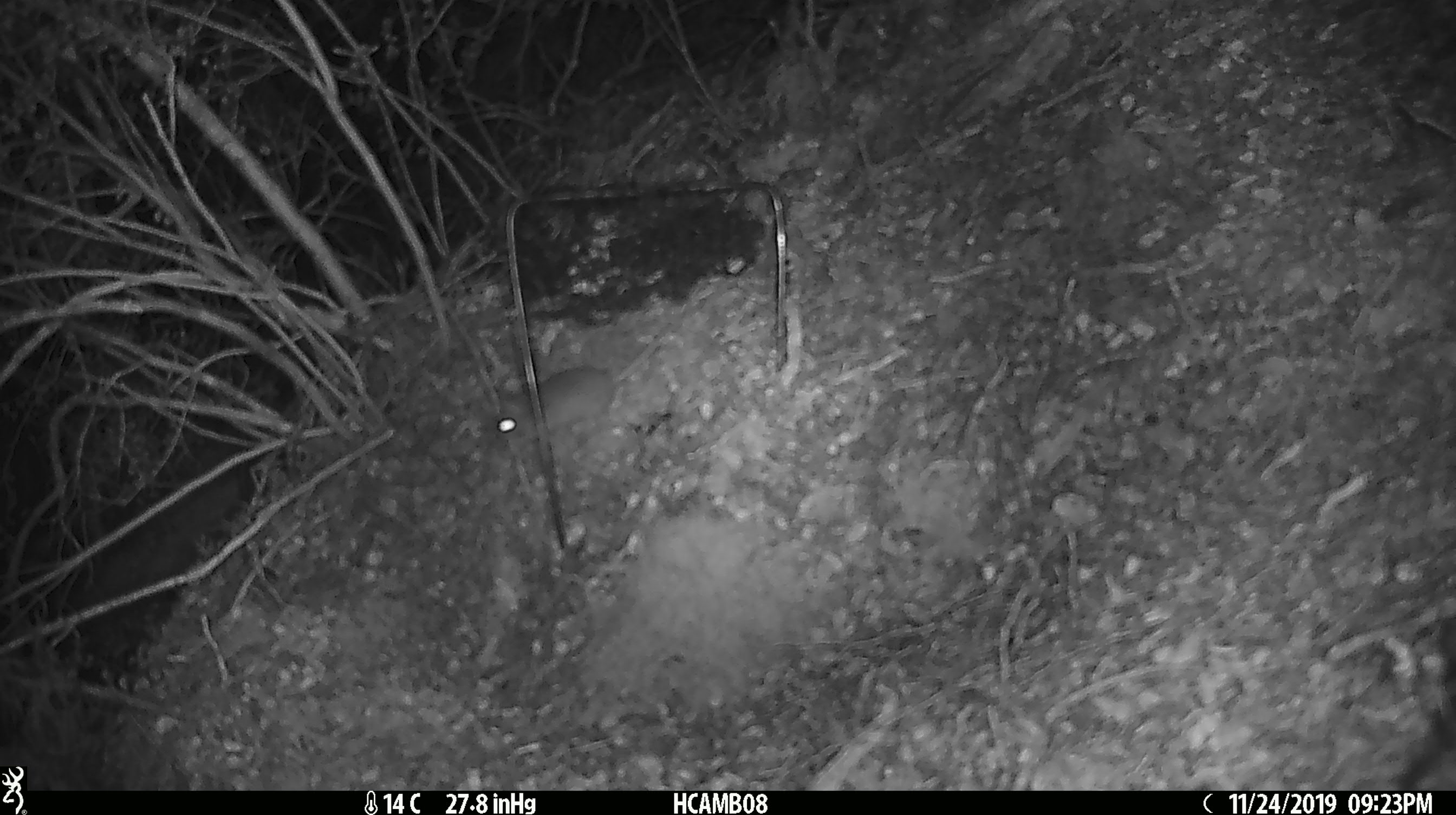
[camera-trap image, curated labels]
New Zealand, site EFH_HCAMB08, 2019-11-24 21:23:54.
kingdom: Animalia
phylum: Chordata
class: Mammalia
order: Rodentia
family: Muridae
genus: Mus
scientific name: Mus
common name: mouse